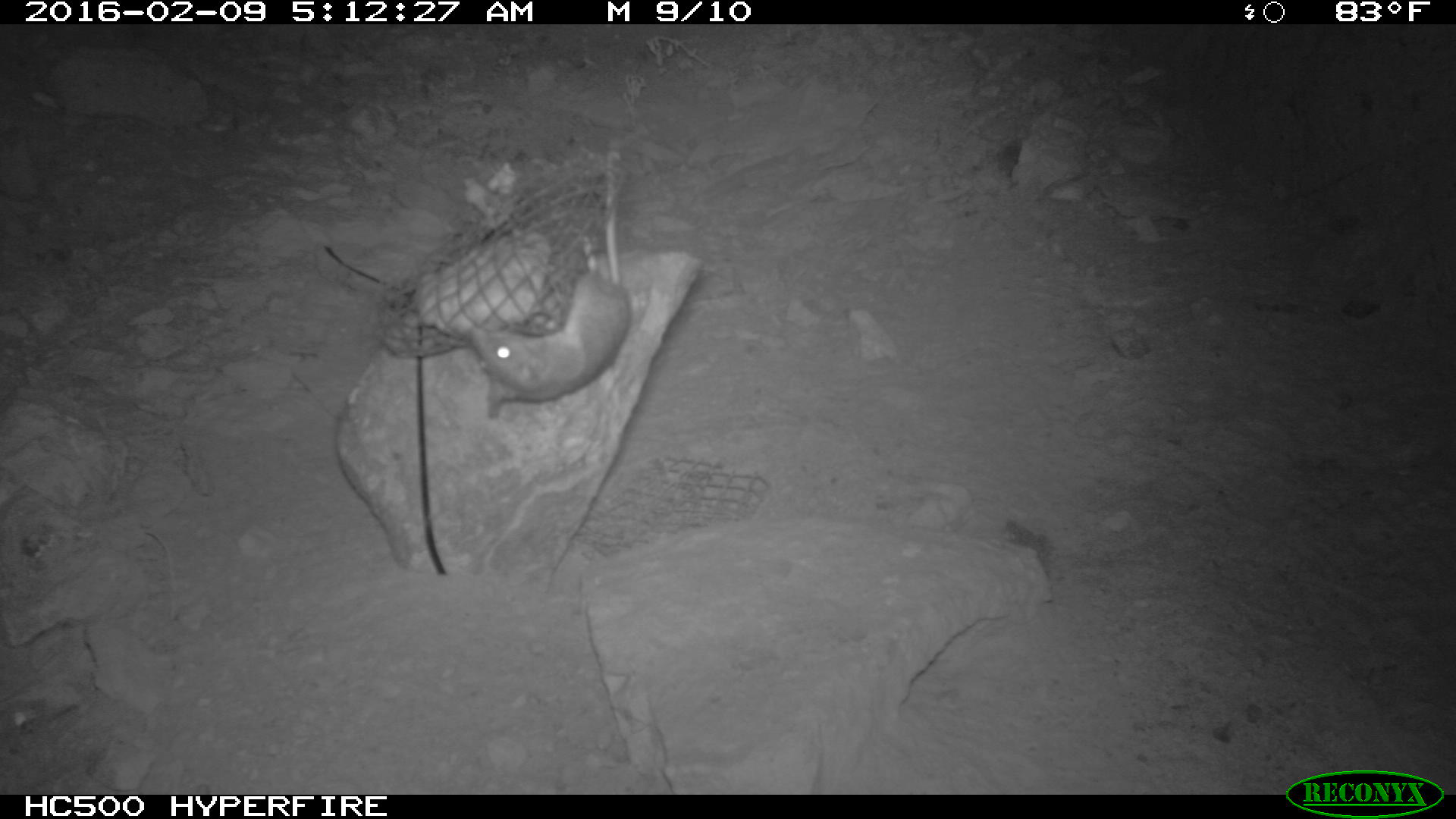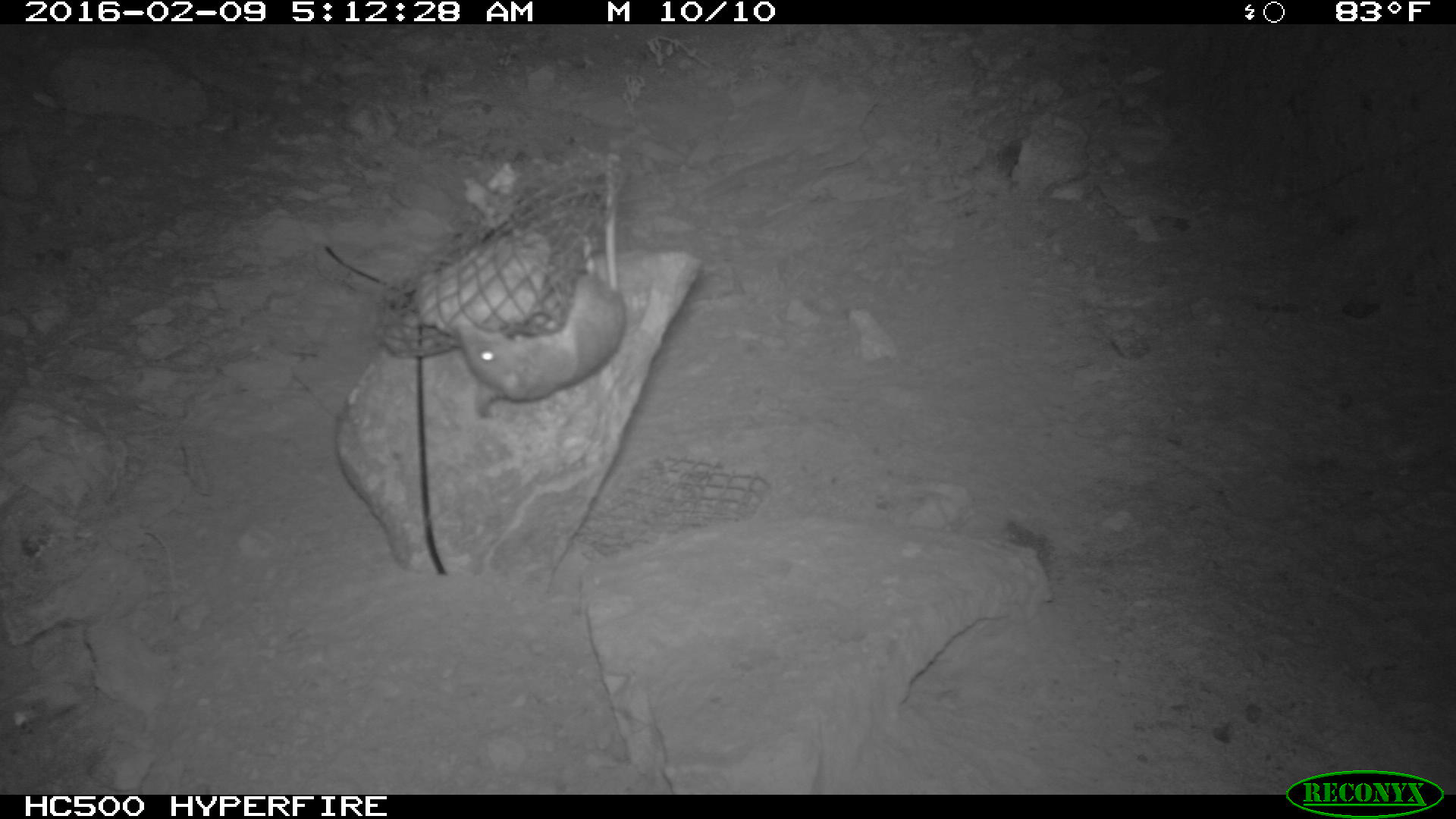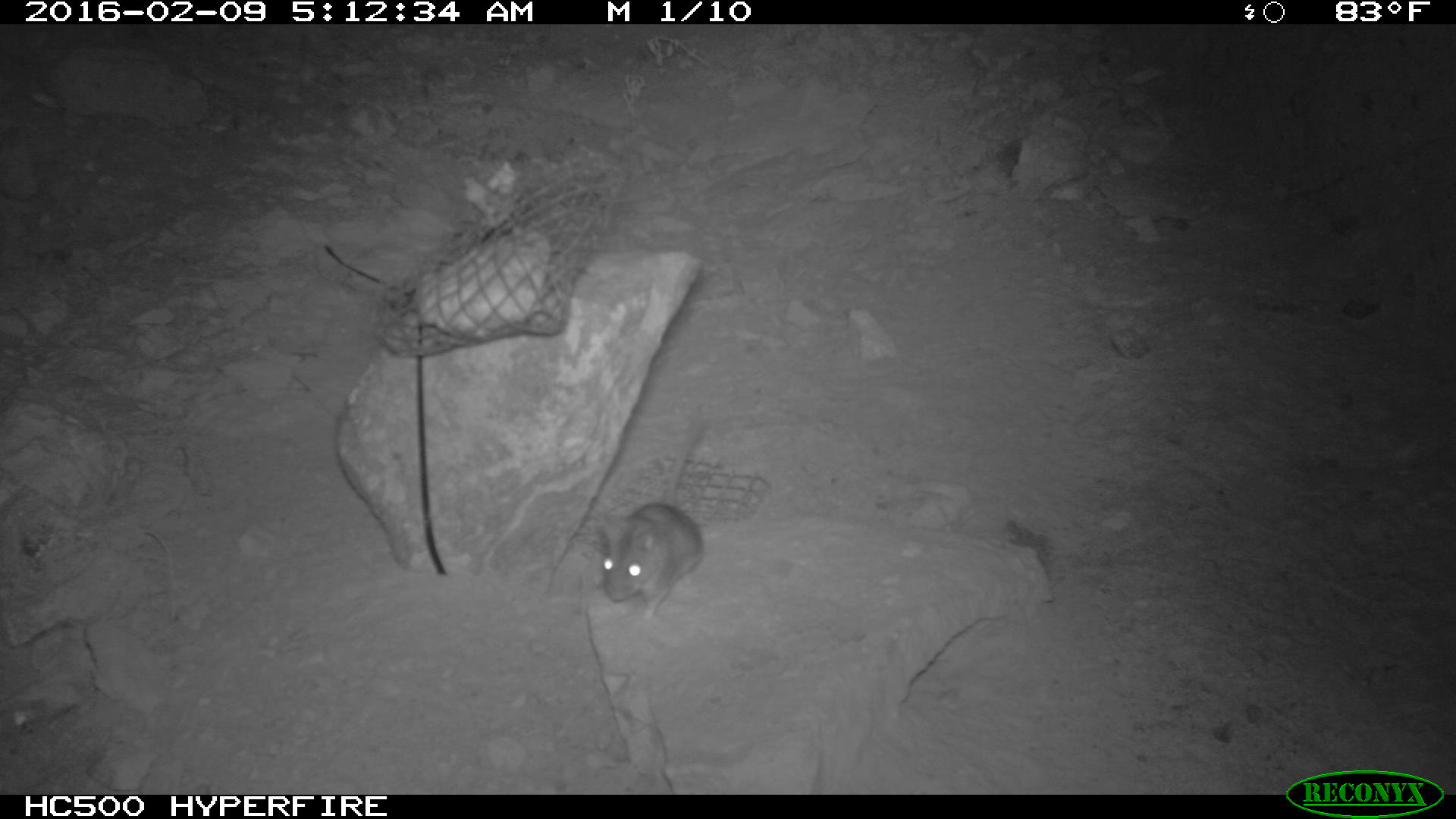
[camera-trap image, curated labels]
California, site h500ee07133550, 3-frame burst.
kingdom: Animalia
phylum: Chordata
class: Mammalia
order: Rodentia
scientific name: Rodentia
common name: rodent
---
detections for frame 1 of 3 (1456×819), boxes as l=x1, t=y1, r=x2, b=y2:
rodent: l=467, t=149, r=632, b=419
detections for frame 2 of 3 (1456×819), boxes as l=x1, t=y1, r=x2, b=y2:
rodent: l=450, t=161, r=626, b=420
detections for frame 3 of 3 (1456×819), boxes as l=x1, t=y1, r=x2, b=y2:
rodent: l=600, t=424, r=712, b=619